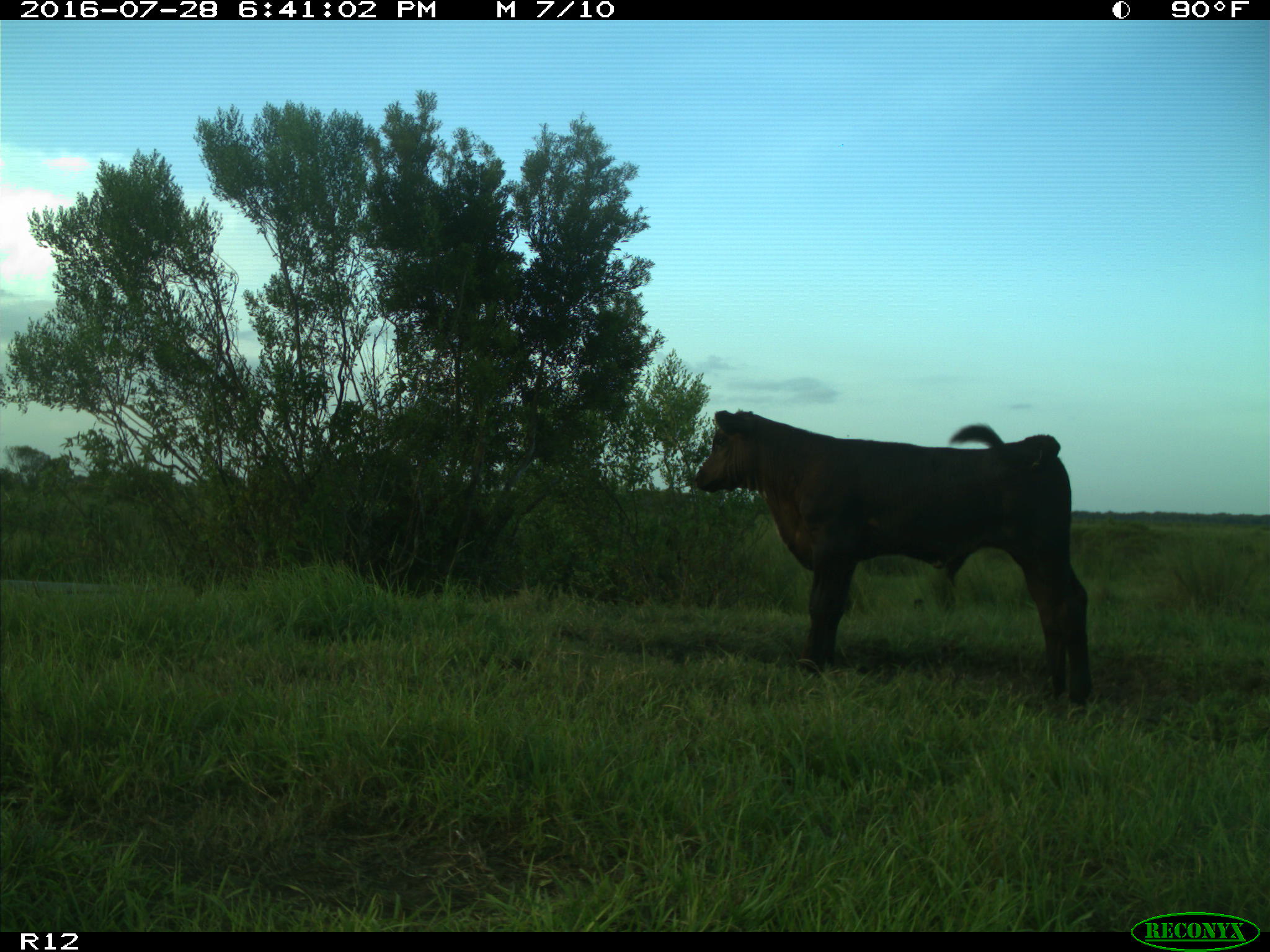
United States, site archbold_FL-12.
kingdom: Animalia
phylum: Chordata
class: Mammalia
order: Artiodactyla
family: Bovidae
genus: Bos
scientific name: Bos taurus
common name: domestic cow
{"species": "Bos taurus (domestic cow)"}